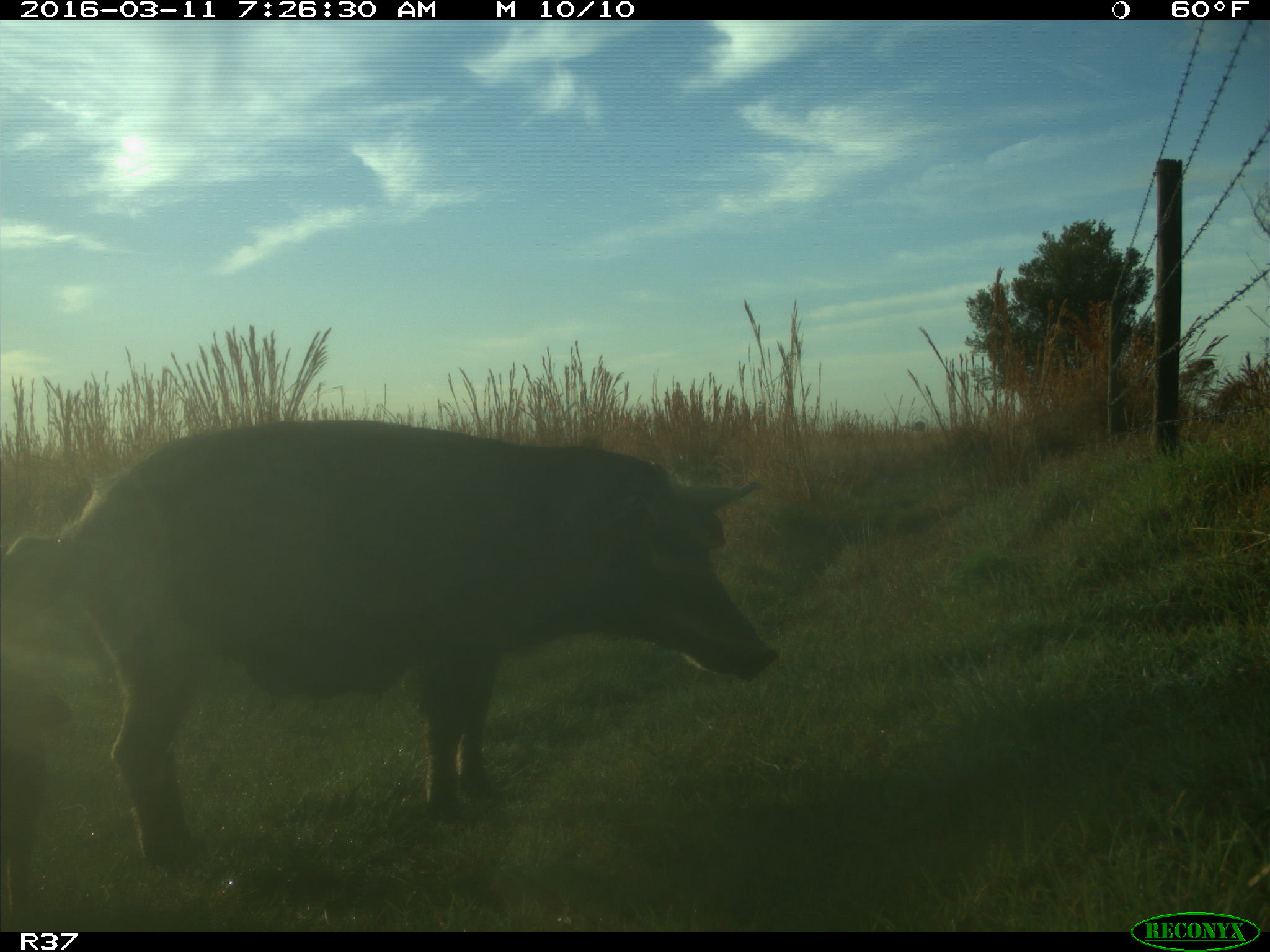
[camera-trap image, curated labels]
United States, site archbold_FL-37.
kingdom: Animalia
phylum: Chordata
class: Mammalia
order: Artiodactyla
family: Suidae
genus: Sus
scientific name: Sus scrofa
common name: wild boar